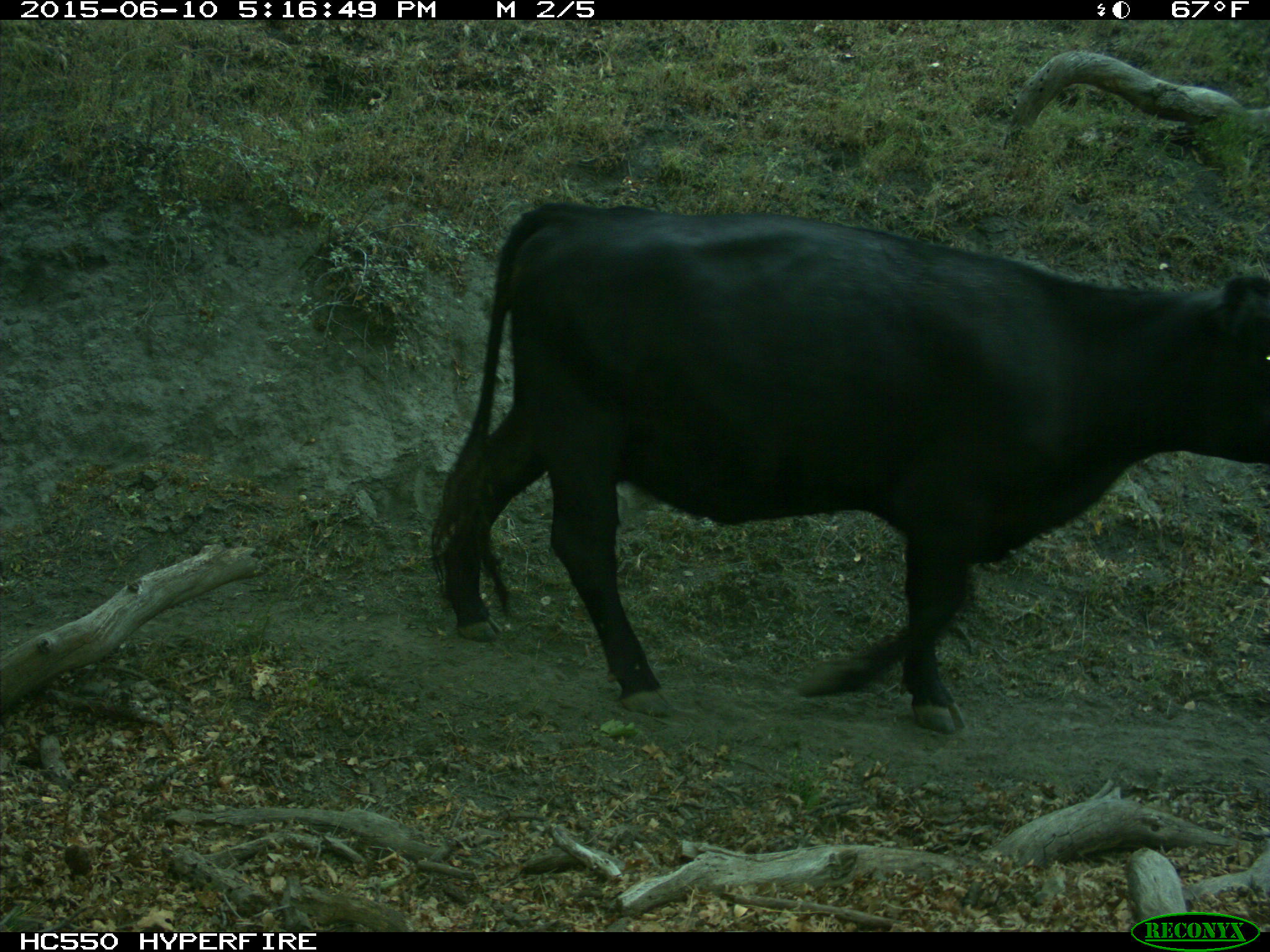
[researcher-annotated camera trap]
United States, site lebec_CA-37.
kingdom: Animalia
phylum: Chordata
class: Mammalia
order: Artiodactyla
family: Bovidae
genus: Bos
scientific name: Bos taurus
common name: domestic cow